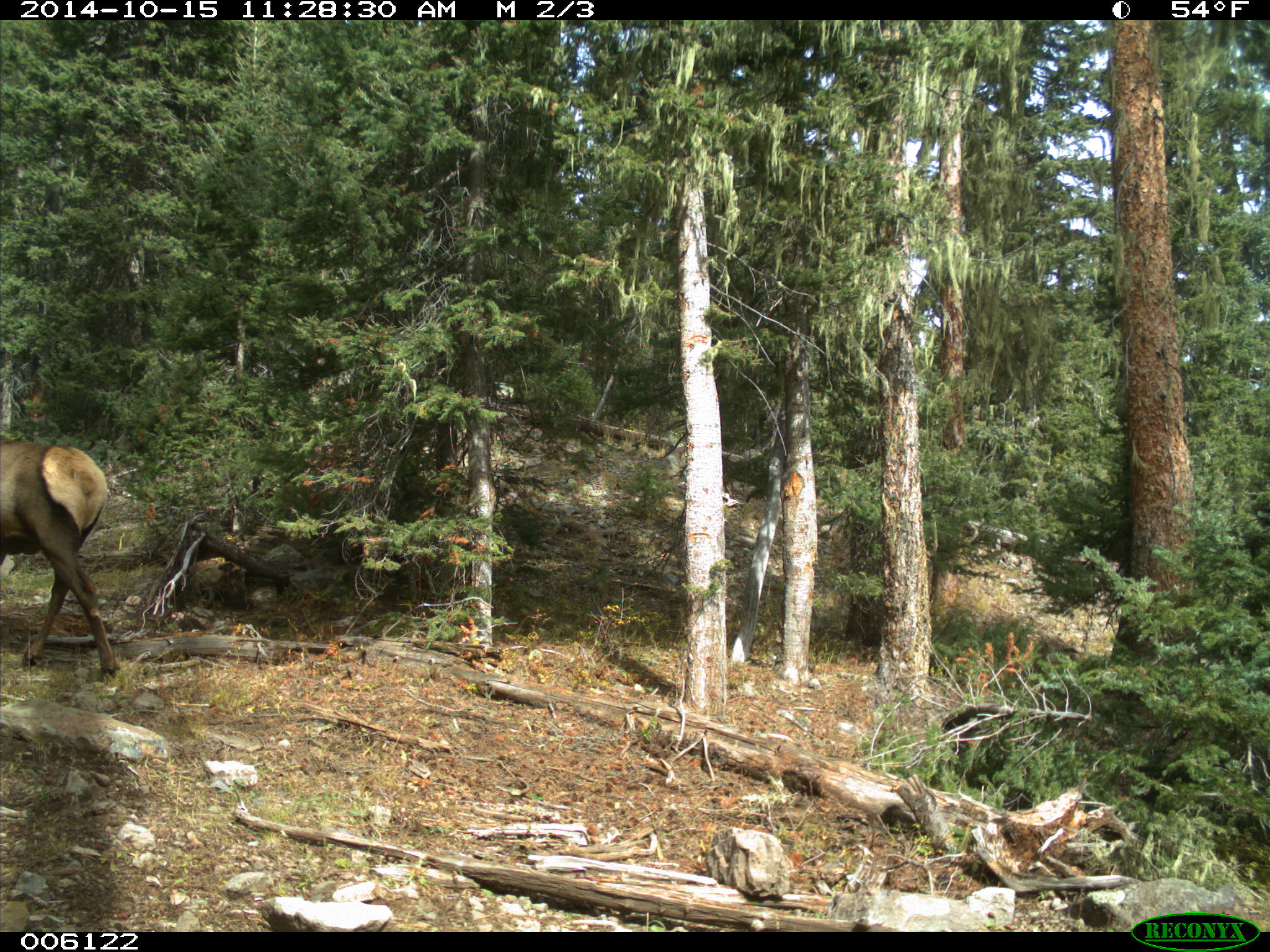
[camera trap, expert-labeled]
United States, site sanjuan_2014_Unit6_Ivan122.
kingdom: Animalia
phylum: Chordata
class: Mammalia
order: Artiodactyla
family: Cervidae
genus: Cervus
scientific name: Cervus elaphus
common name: red deer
Cervus elaphus (red deer).